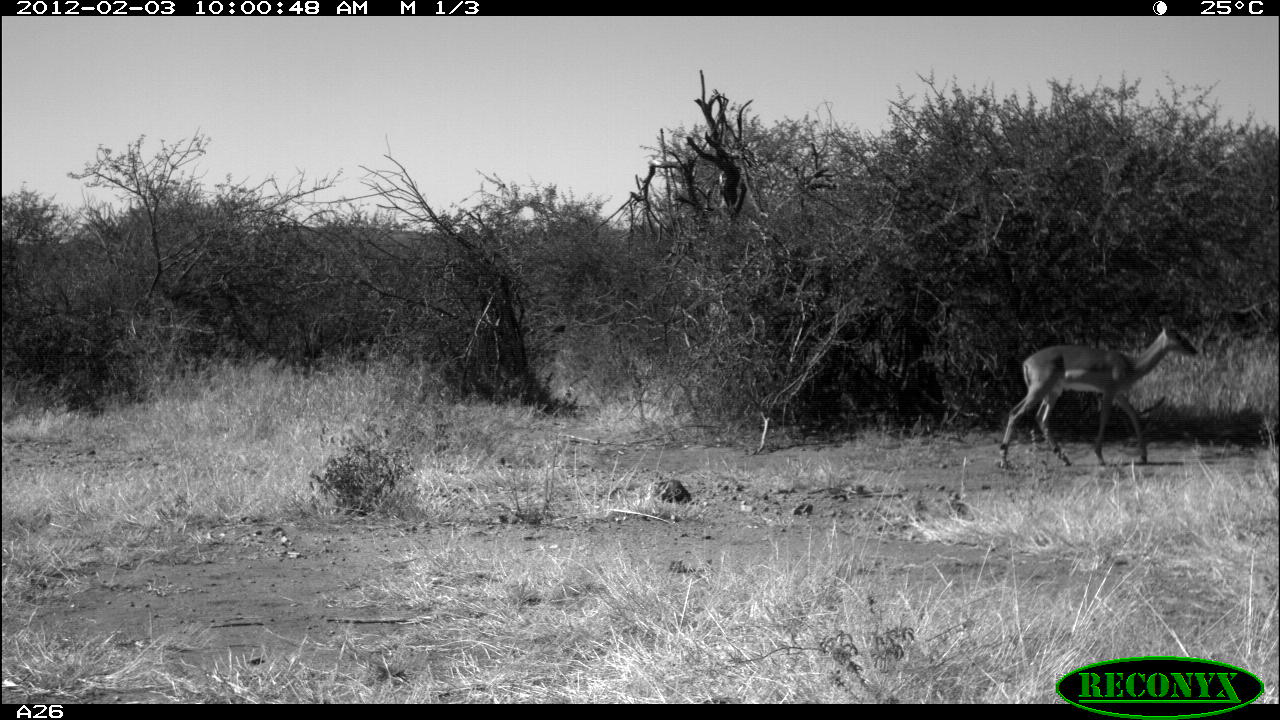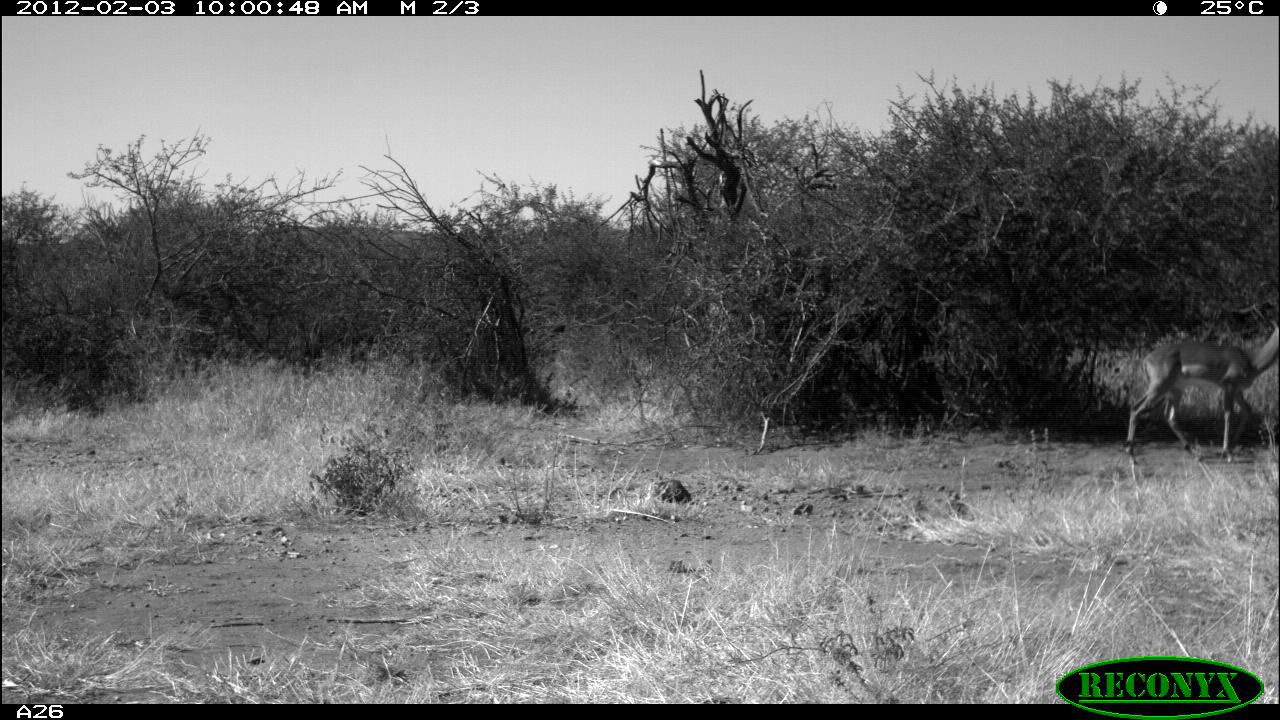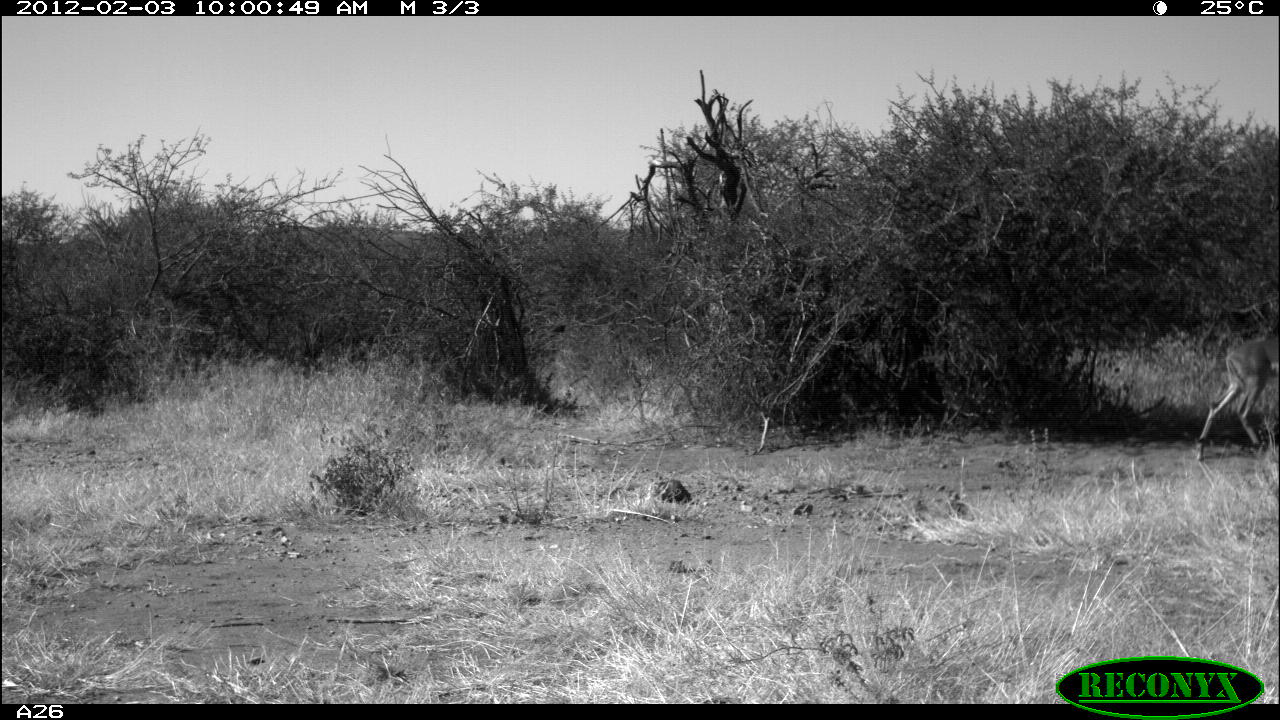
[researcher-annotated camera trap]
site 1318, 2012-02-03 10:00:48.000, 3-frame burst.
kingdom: Animalia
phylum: Chordata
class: Mammalia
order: Artiodactyla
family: Bovidae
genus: Aepyceros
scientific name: Aepyceros melampus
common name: impala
Aepyceros melampus (impala), count 1.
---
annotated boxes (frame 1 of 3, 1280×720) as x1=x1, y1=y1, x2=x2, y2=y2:
aepyceros melampus: x1=997, y1=324, x2=1198, y2=470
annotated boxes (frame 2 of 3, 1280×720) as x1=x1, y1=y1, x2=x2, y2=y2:
aepyceros melampus: x1=1121, y1=318, x2=1280, y2=467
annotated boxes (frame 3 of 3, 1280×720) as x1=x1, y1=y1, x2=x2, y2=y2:
aepyceros melampus: x1=1193, y1=335, x2=1280, y2=464